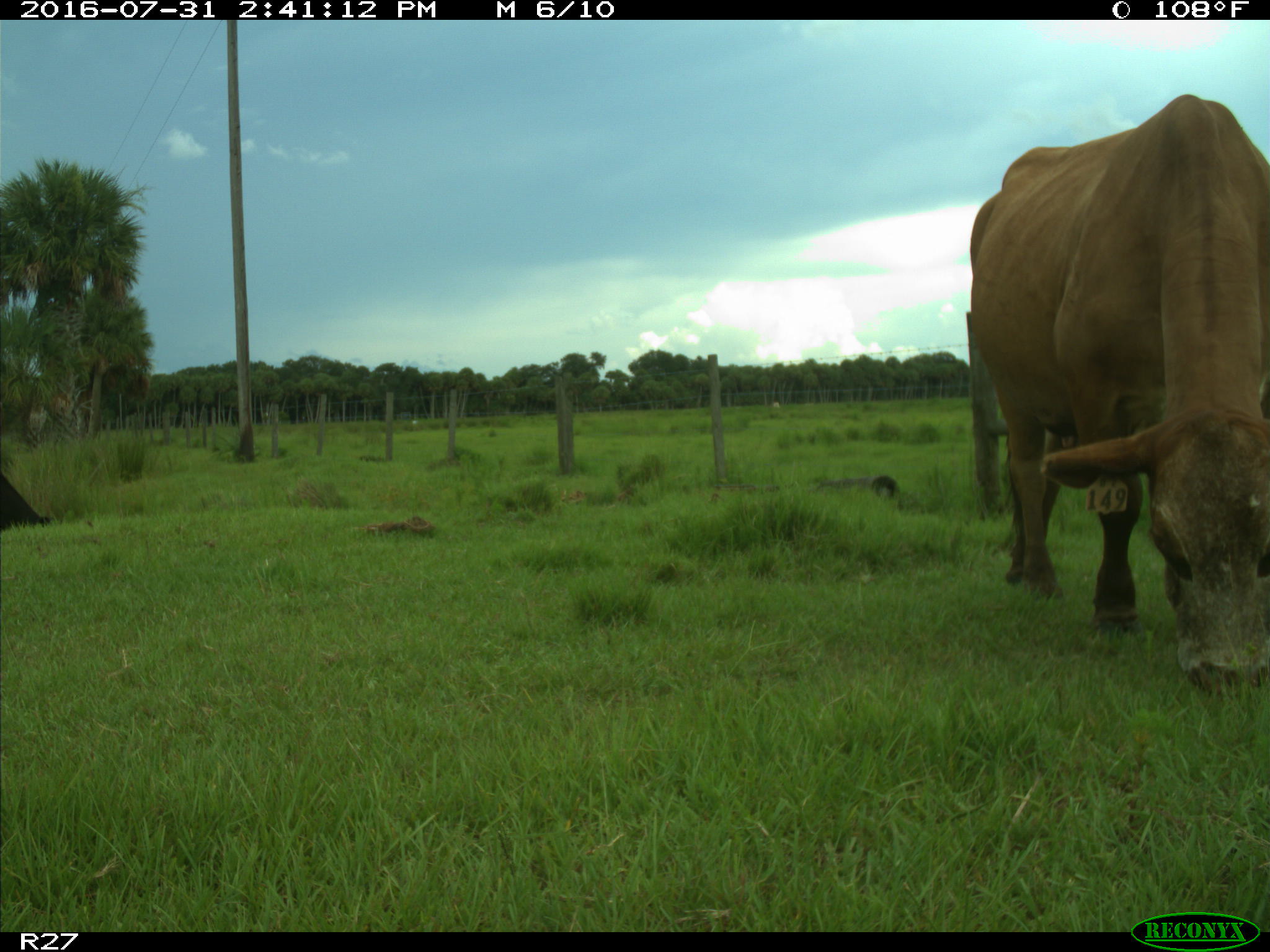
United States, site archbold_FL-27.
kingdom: Animalia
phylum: Chordata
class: Mammalia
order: Artiodactyla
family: Bovidae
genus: Bos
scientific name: Bos taurus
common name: domestic cow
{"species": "Bos taurus (domestic cow)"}